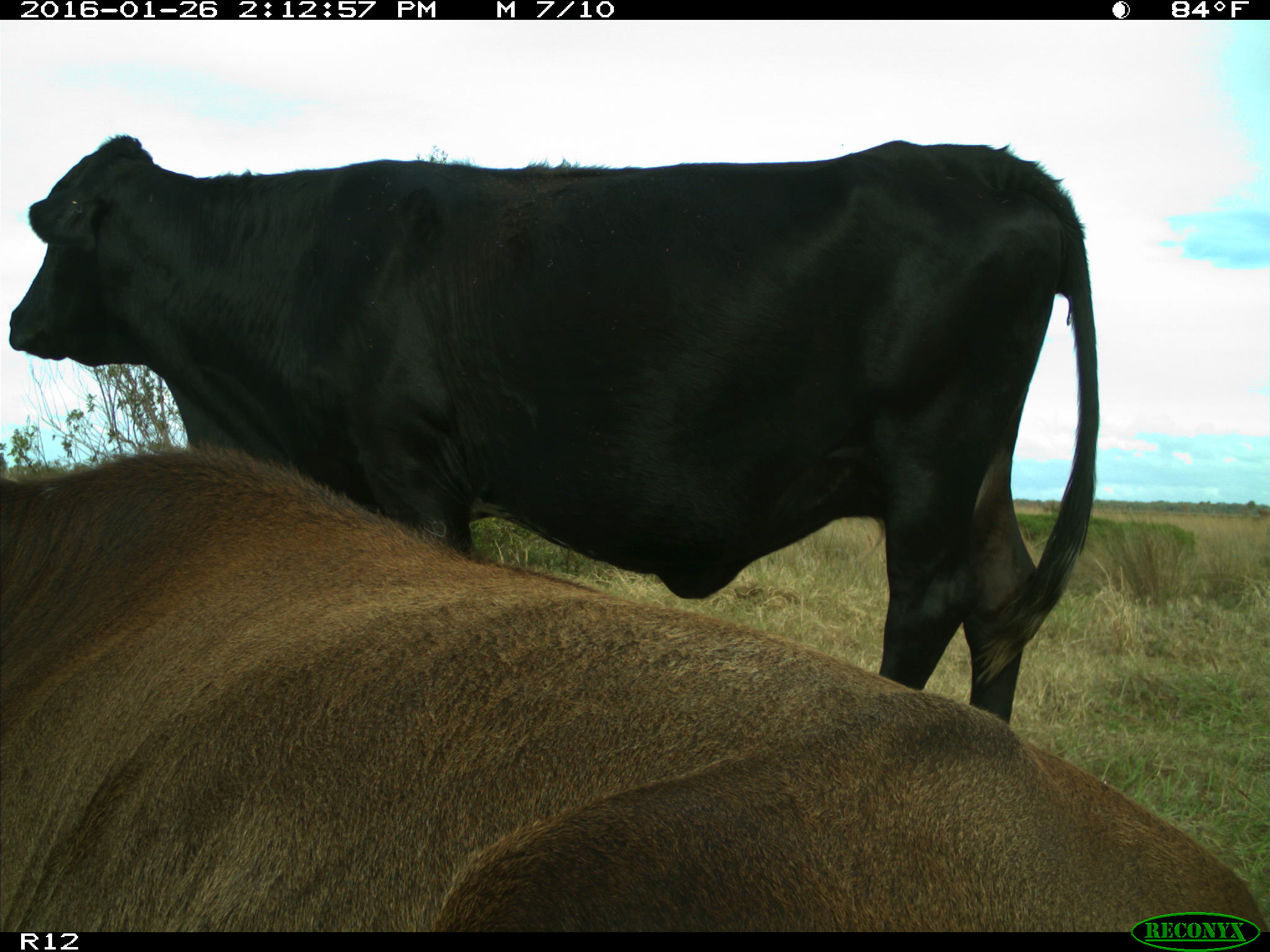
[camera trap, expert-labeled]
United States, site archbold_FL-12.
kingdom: Animalia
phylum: Chordata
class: Mammalia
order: Artiodactyla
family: Bovidae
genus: Bos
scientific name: Bos taurus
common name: domestic cow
Bos taurus (domestic cow).